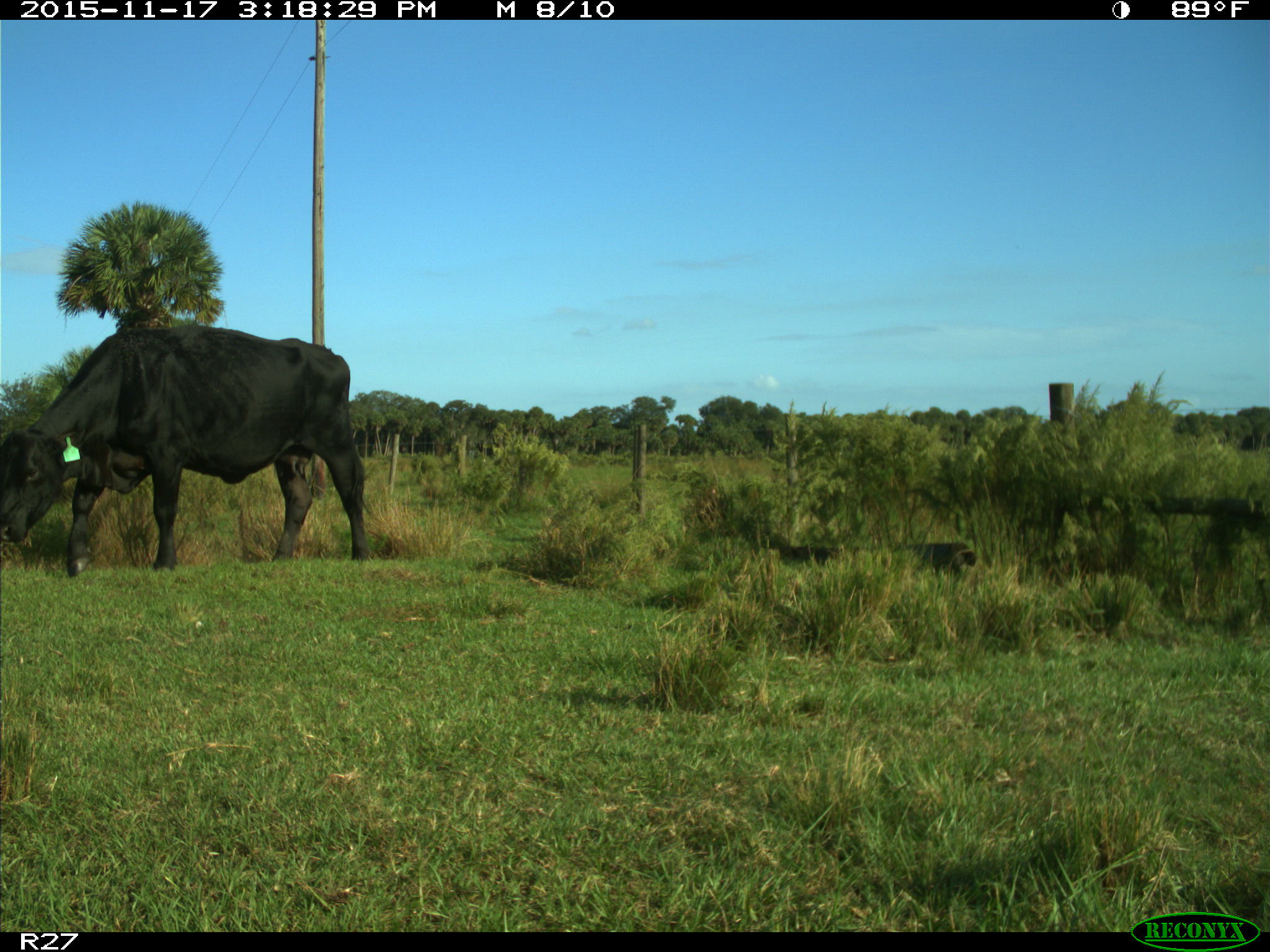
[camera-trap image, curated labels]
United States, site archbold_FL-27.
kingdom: Animalia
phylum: Chordata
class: Mammalia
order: Artiodactyla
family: Bovidae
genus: Bos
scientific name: Bos taurus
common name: domestic cow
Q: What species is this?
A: Bos taurus (domestic cow).